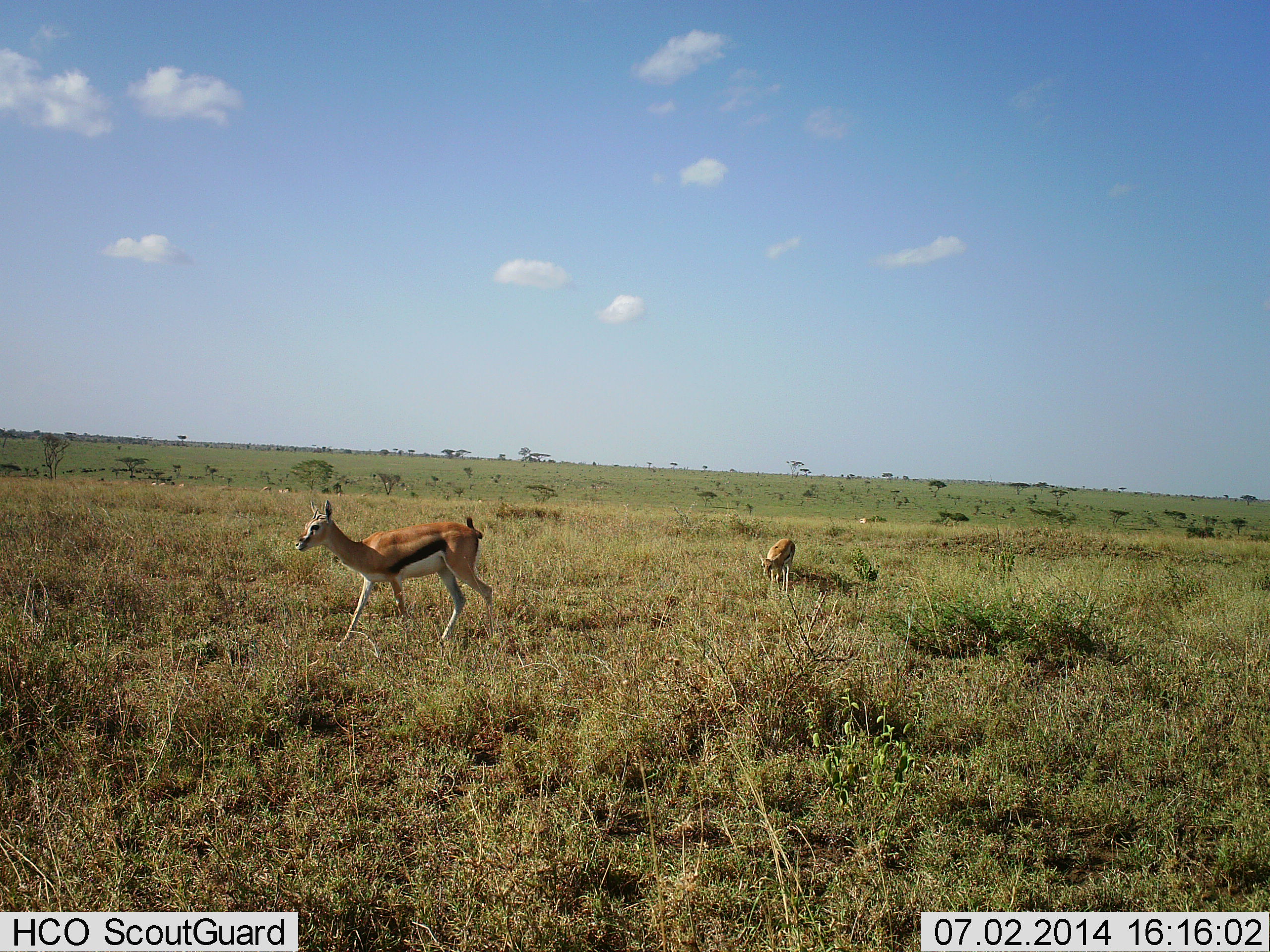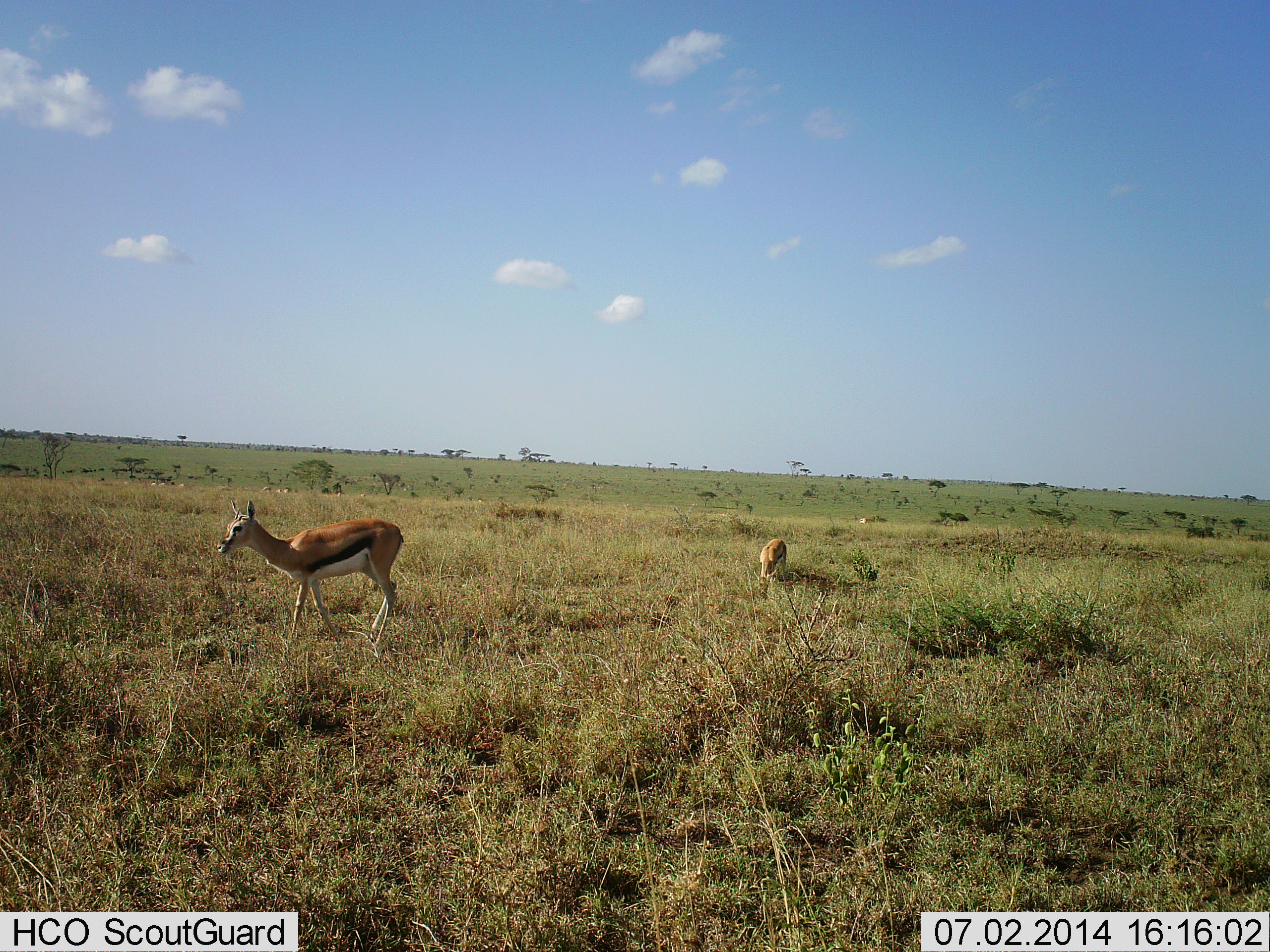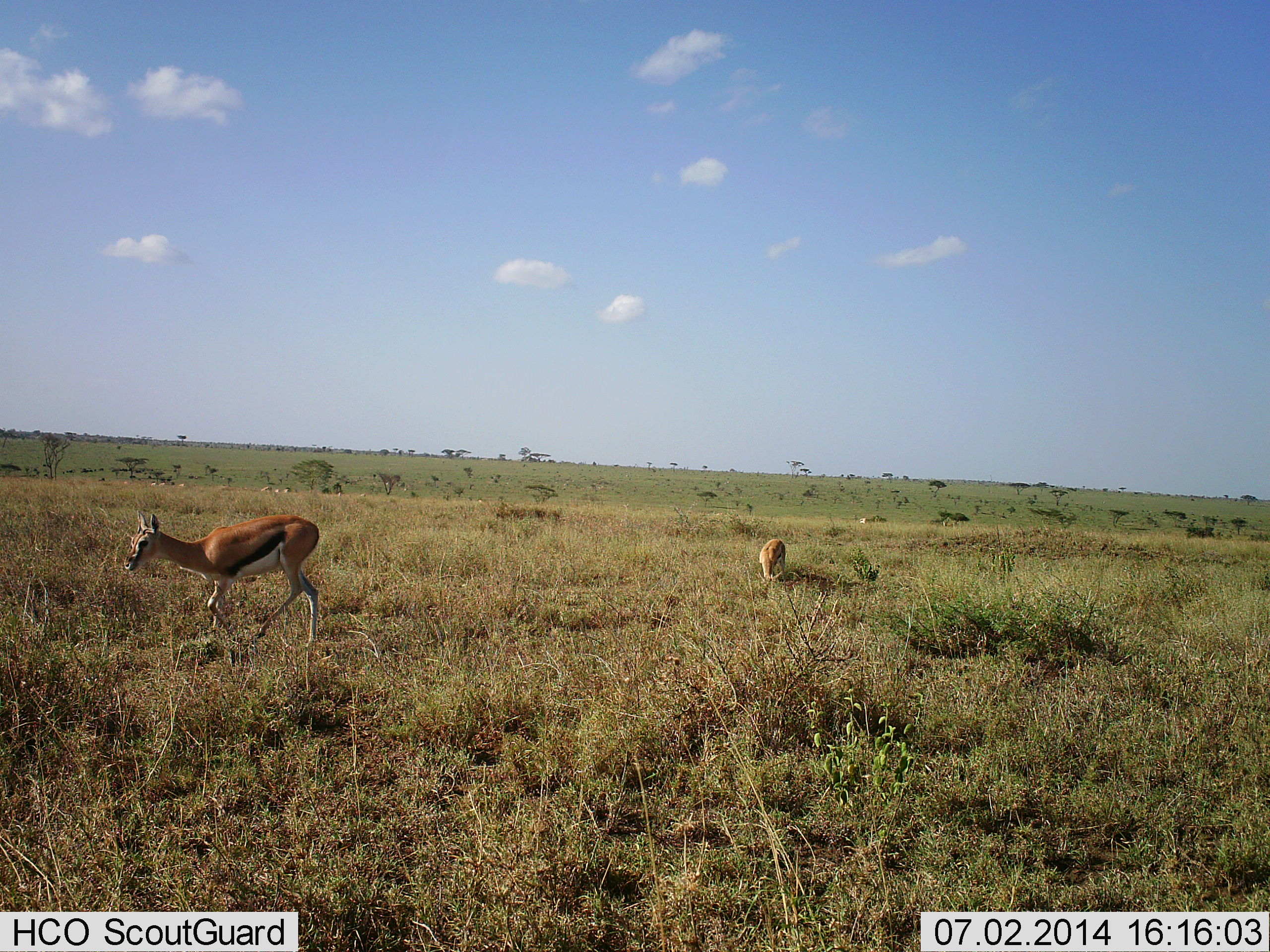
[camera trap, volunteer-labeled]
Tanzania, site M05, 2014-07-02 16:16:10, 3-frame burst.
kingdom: Animalia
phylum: Chordata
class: Mammalia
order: Artiodactyla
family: Bovidae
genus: Eudorcas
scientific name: Eudorcas thomsonii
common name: thomson's gazelle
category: gazellethomsons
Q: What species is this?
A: Gazellethomsons (thomson's gazelle) (Eudorcas thomsonii).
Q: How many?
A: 2.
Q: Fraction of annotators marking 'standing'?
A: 30%.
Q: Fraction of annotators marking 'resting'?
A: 0%.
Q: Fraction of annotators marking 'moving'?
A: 60%.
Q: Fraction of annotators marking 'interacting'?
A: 10%.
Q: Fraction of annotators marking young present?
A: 0%.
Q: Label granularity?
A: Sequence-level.